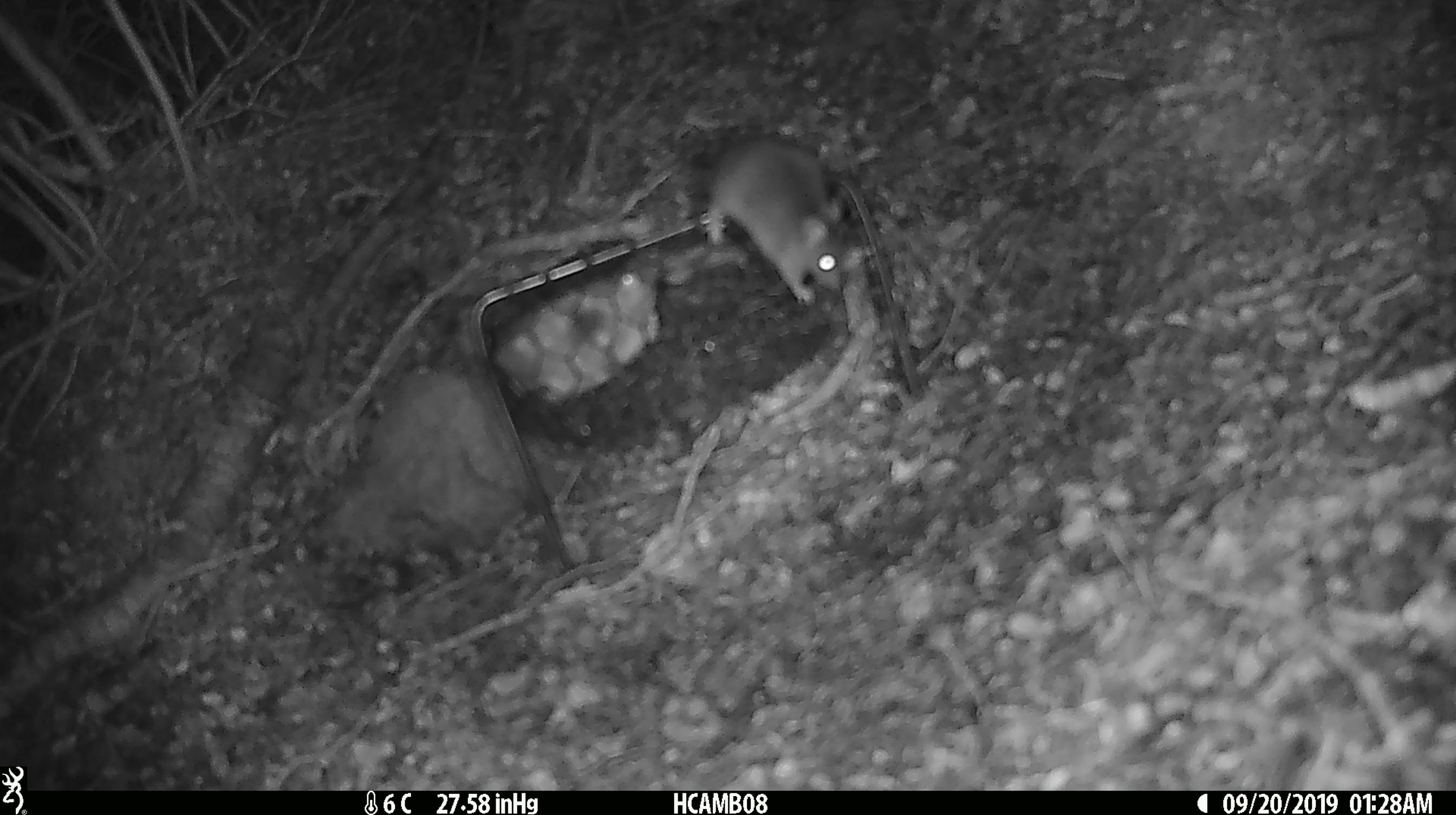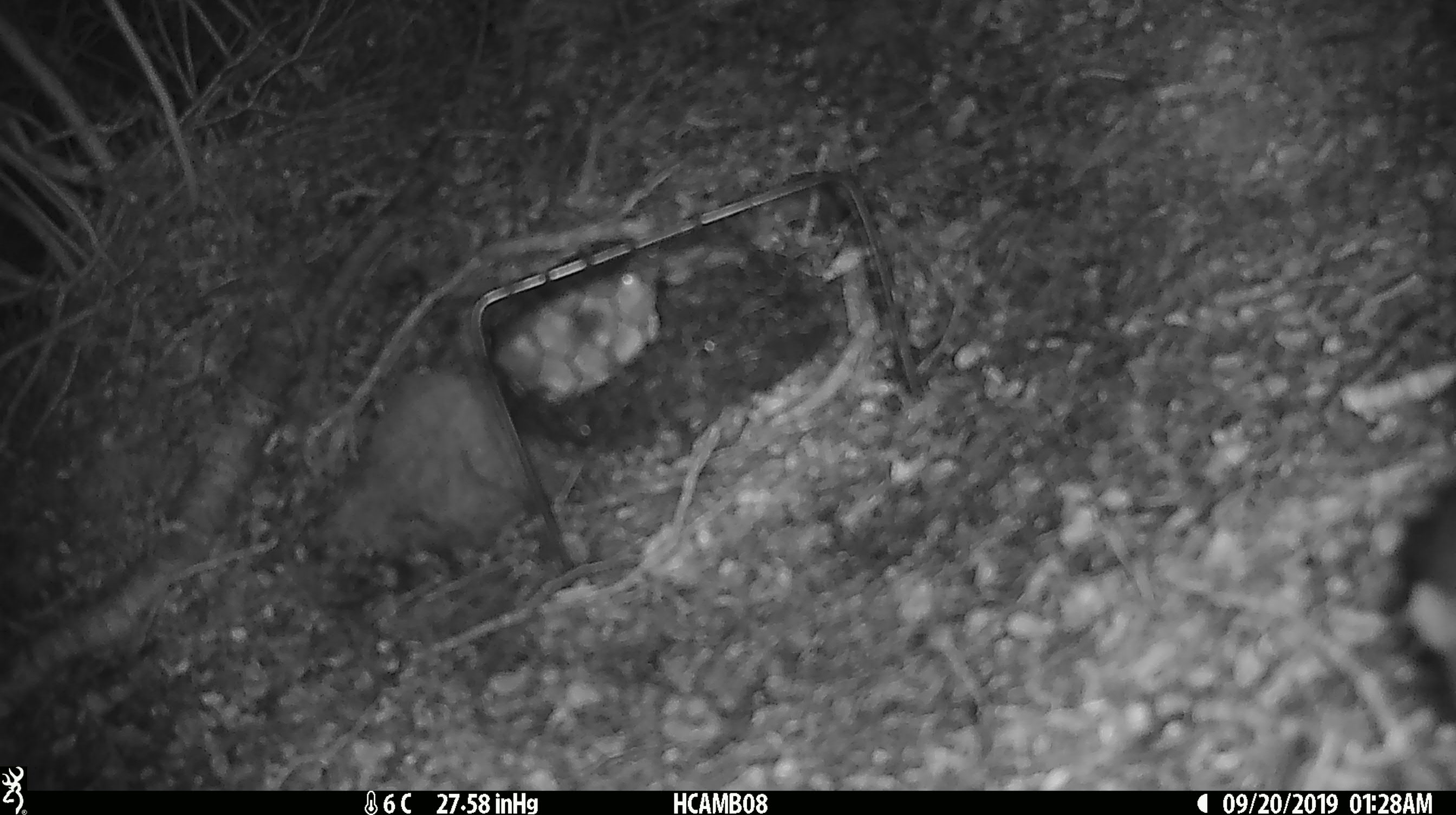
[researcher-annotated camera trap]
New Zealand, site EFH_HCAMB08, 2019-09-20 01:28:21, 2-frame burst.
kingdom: Animalia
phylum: Chordata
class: Mammalia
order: Rodentia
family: Muridae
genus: Mus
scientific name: Mus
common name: mouse